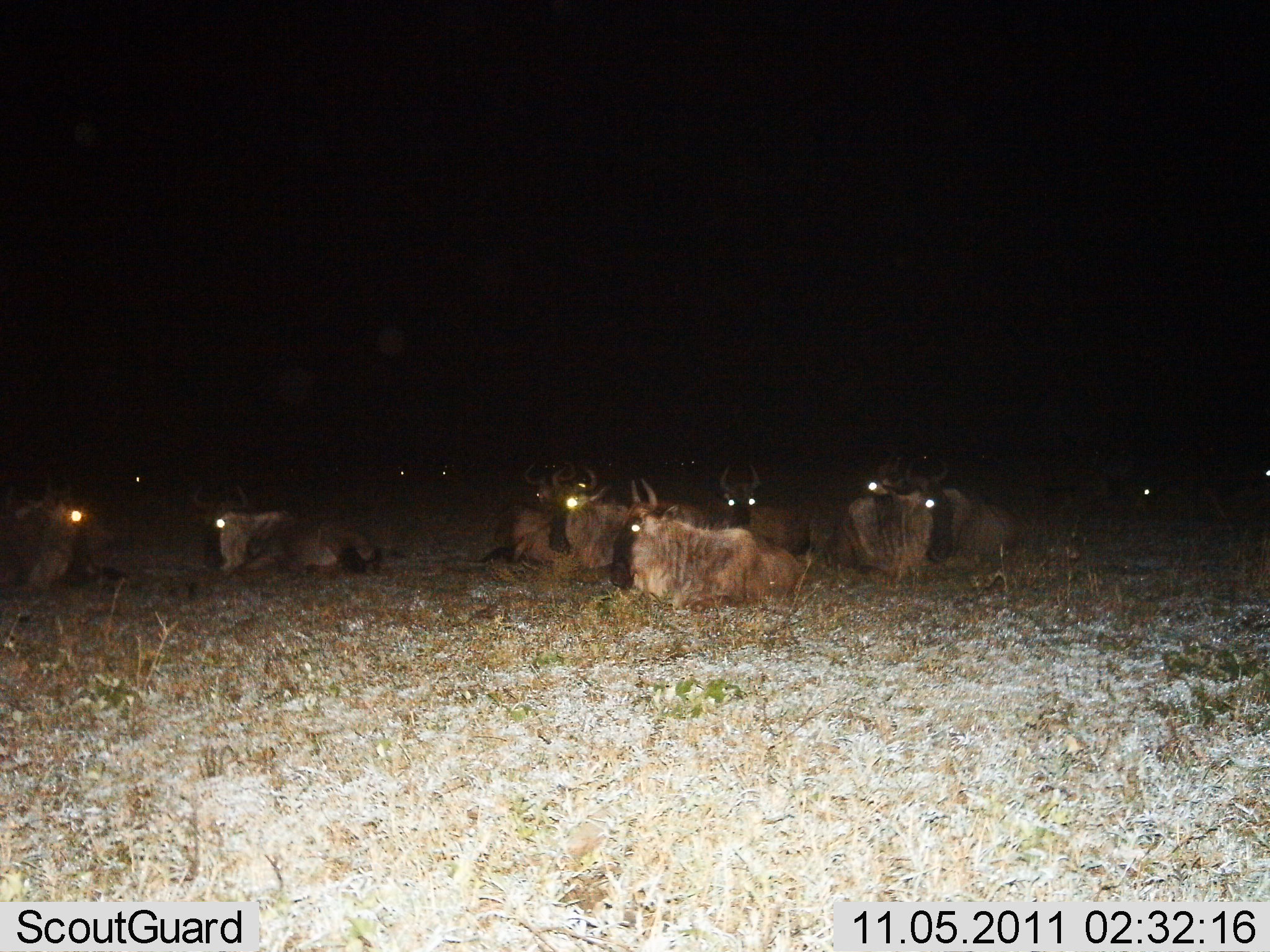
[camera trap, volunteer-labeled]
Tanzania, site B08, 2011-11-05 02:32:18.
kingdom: Animalia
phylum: Chordata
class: Mammalia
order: Artiodactyla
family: Bovidae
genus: Connochaetes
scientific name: Connochaetes taurinus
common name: blue wildebeest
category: wildebeest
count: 11-50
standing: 7%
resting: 100%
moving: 0%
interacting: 0%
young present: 0%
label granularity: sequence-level